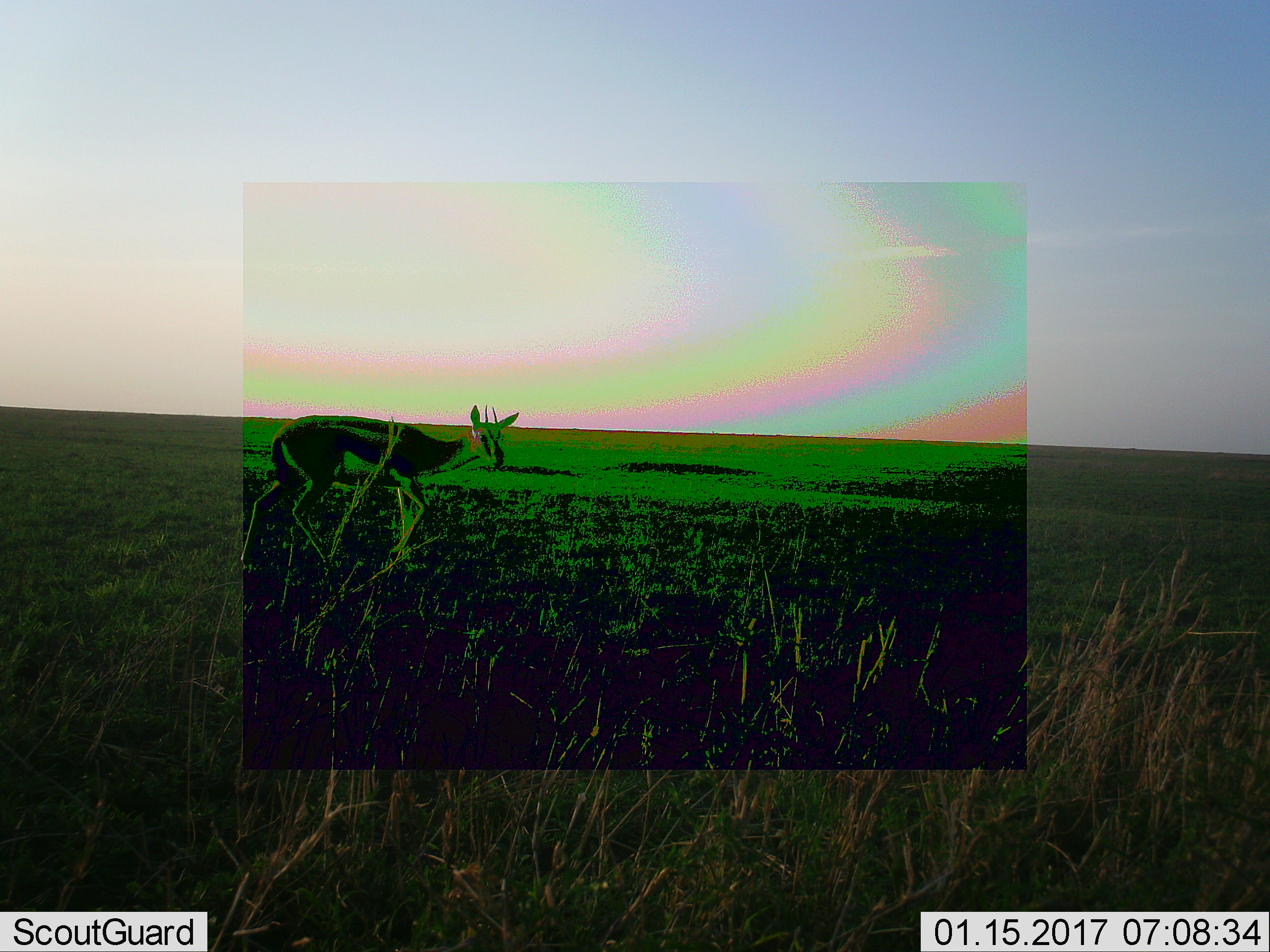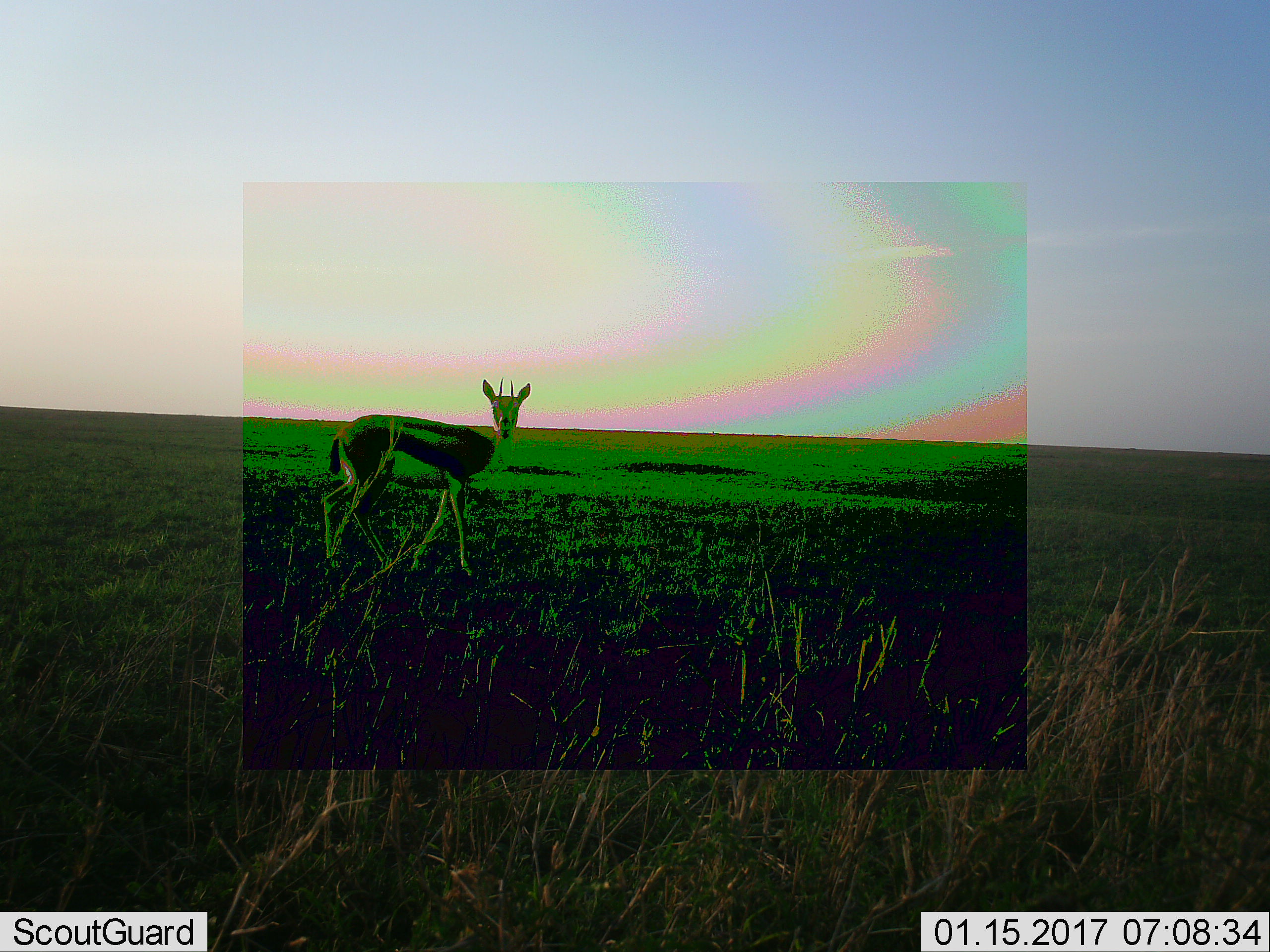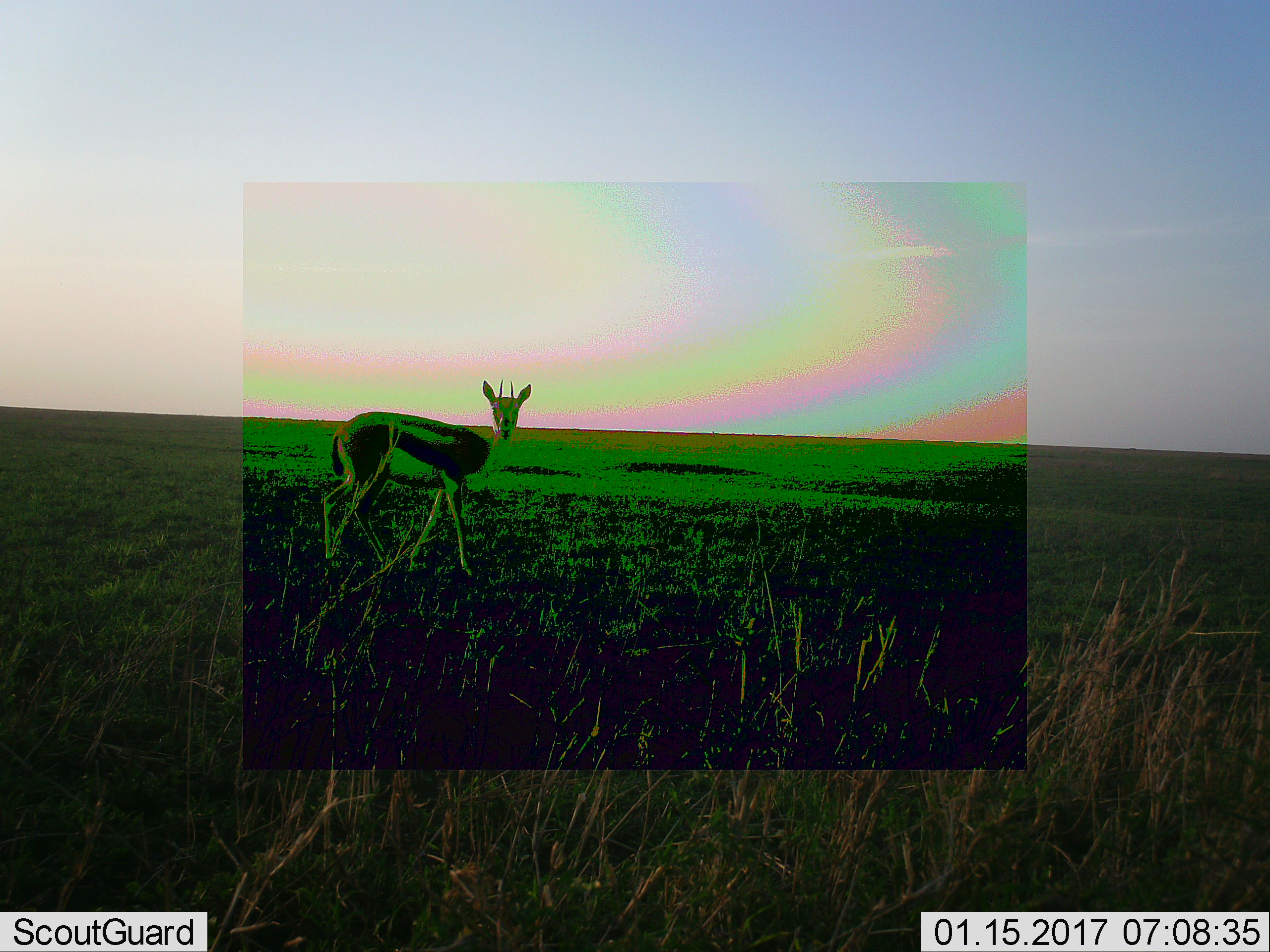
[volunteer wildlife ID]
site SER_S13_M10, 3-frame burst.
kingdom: Animalia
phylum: Chordata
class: Mammalia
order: Artiodactyla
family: Bovidae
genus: Eudorcas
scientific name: Eudorcas thomsonii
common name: thomson's gazelle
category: gazellethomsons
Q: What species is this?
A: Gazellethomsons (thomson's gazelle) (Eudorcas thomsonii).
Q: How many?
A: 1.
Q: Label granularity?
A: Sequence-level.